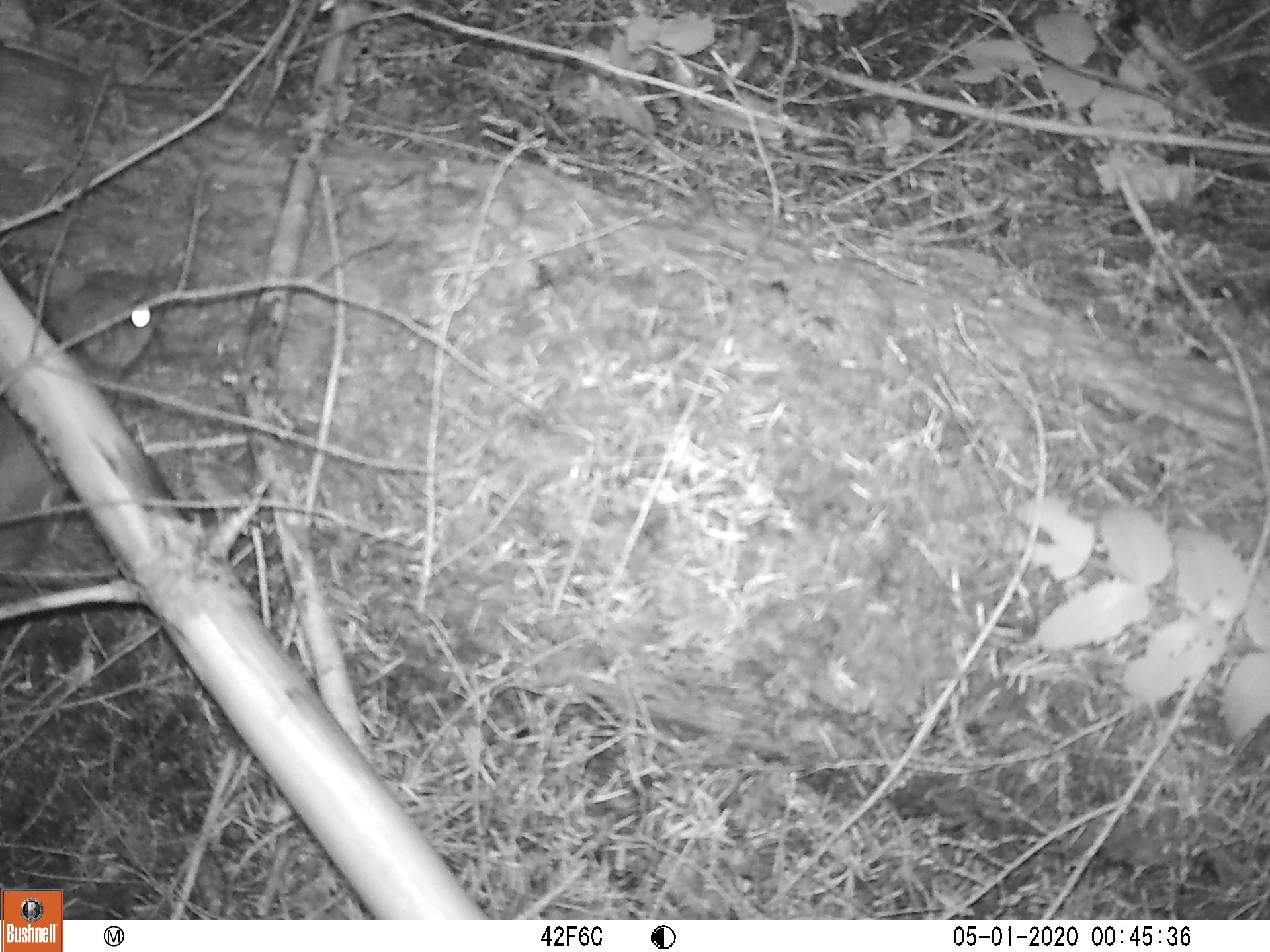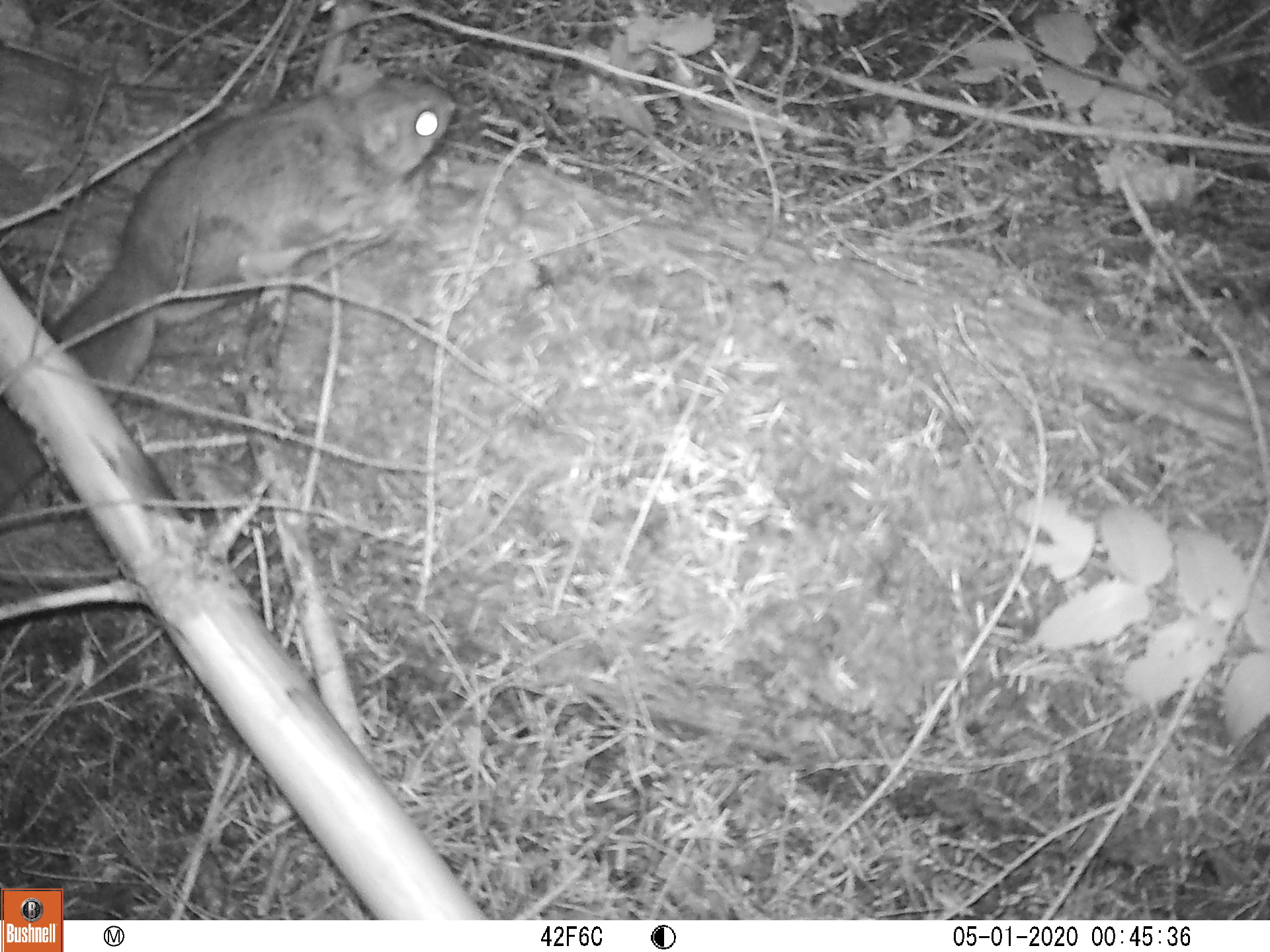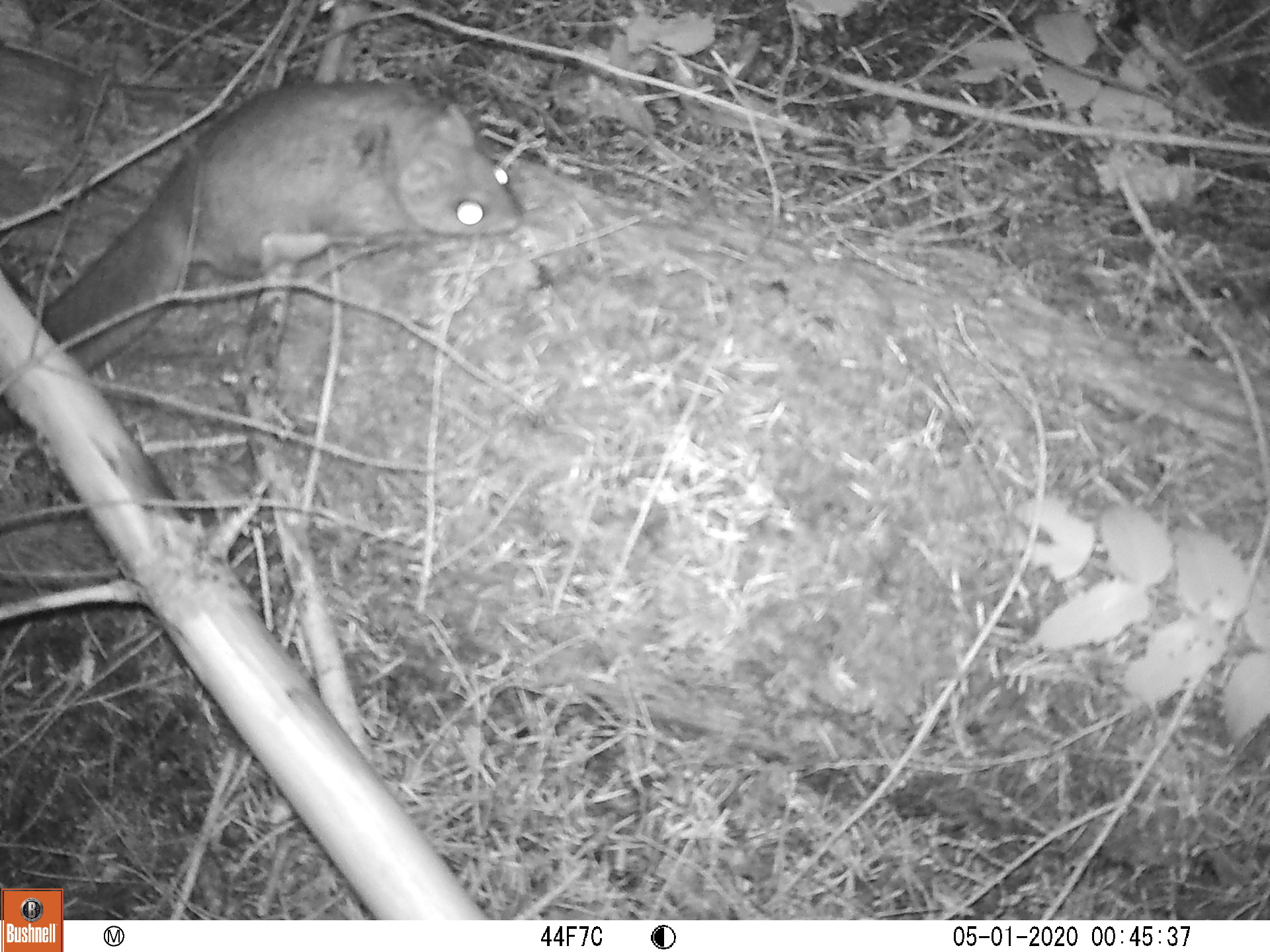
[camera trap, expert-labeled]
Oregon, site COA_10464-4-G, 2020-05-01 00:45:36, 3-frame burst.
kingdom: Animalia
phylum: Chordata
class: Mammalia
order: Rodentia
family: Sciuridae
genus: Glaucomys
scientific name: Glaucomys oregonensis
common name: humboldt's flying squirrel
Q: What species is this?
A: Humboldt's flying squirrel (Glaucomys oregonensis).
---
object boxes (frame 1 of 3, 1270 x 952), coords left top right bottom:
humboldt's flying squirrel: 5 253 197 407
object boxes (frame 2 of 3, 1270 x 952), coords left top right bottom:
humboldt's flying squirrel: 53 49 475 402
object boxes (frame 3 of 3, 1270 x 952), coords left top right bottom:
humboldt's flying squirrel: 45 67 534 368